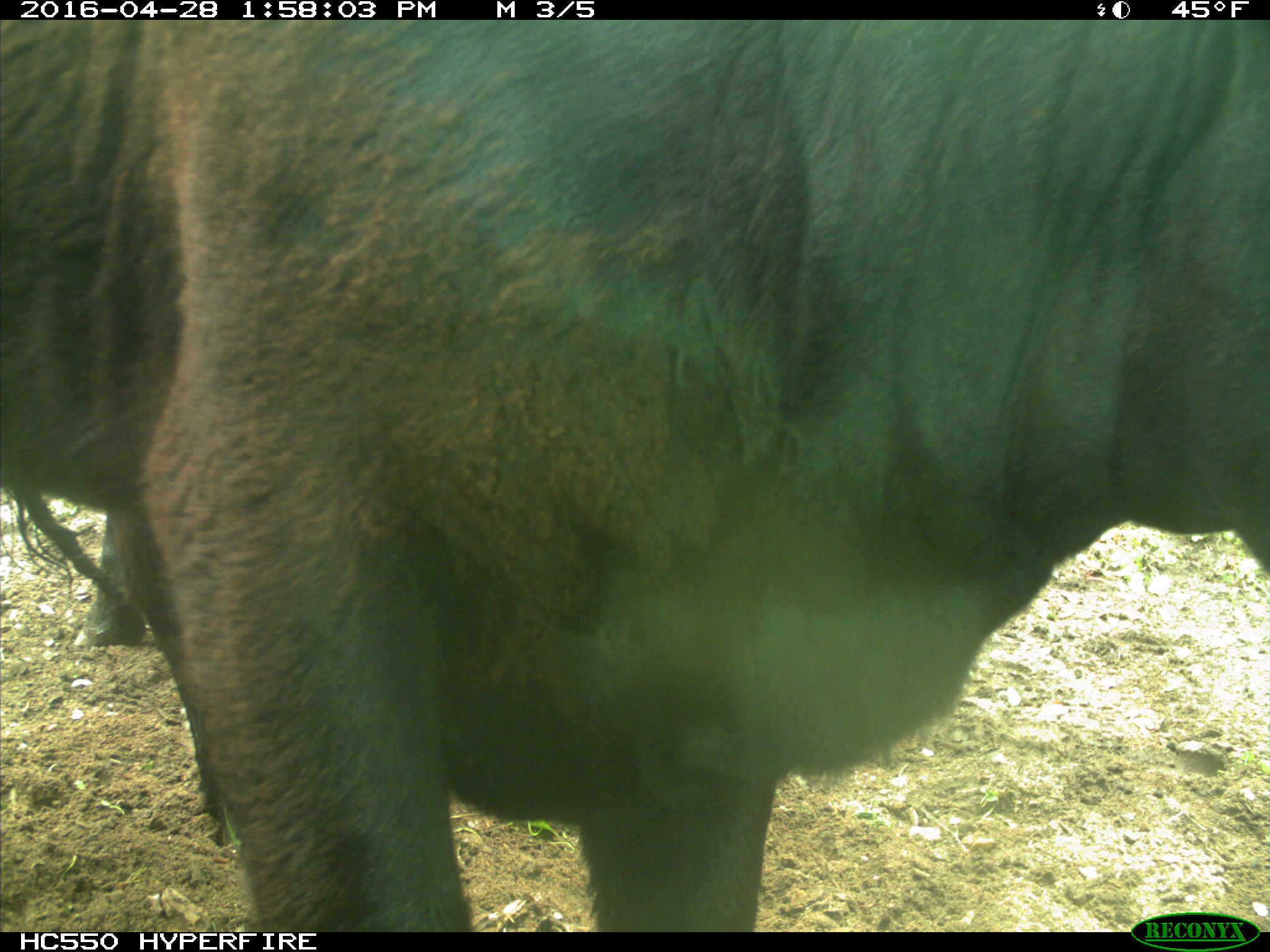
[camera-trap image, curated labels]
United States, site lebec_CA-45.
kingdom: Animalia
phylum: Chordata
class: Mammalia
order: Artiodactyla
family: Bovidae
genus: Bos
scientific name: Bos taurus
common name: domestic cow